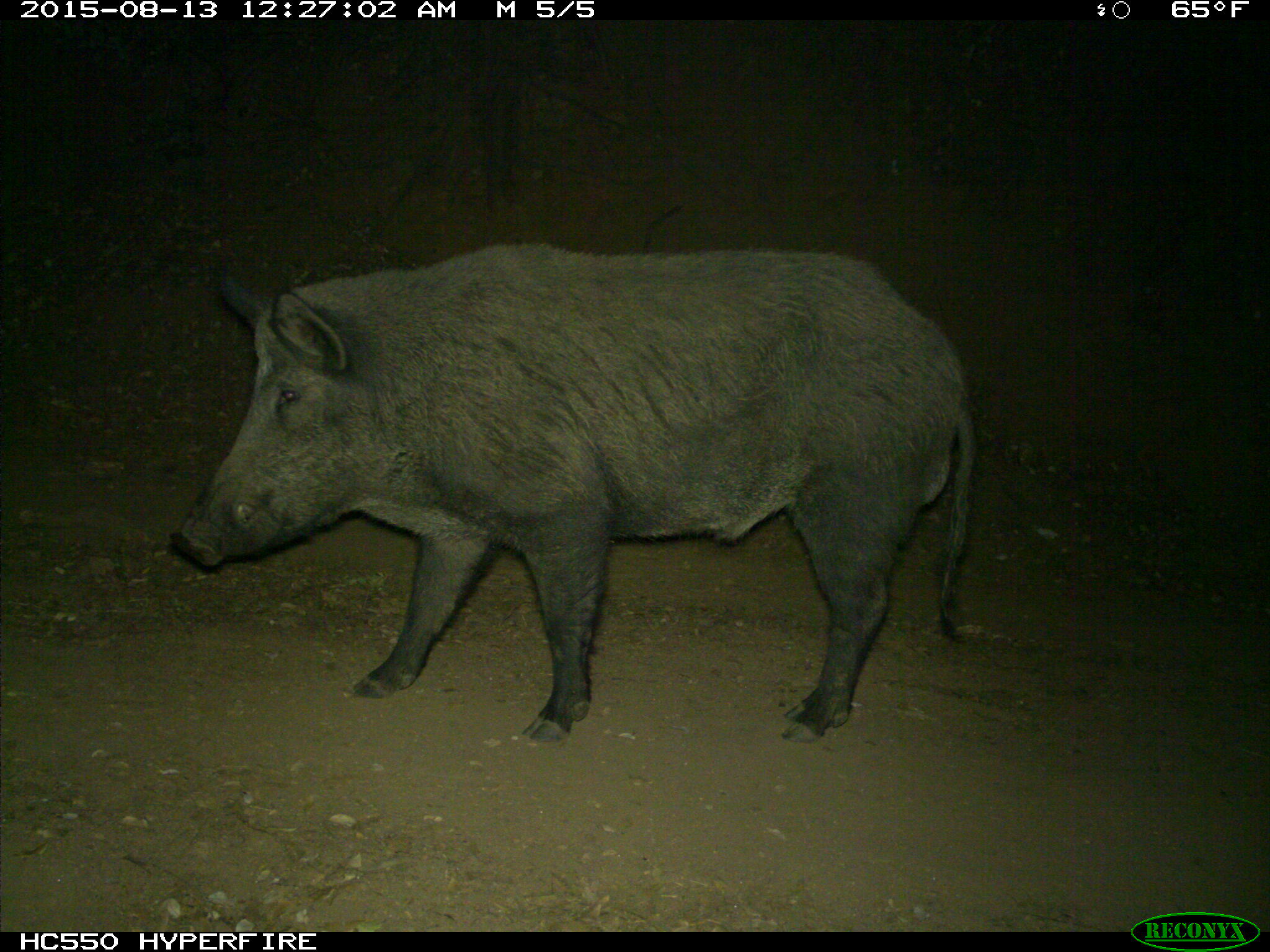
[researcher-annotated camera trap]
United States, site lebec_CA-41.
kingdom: Animalia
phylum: Chordata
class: Mammalia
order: Artiodactyla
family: Suidae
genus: Sus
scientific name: Sus scrofa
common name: wild boar